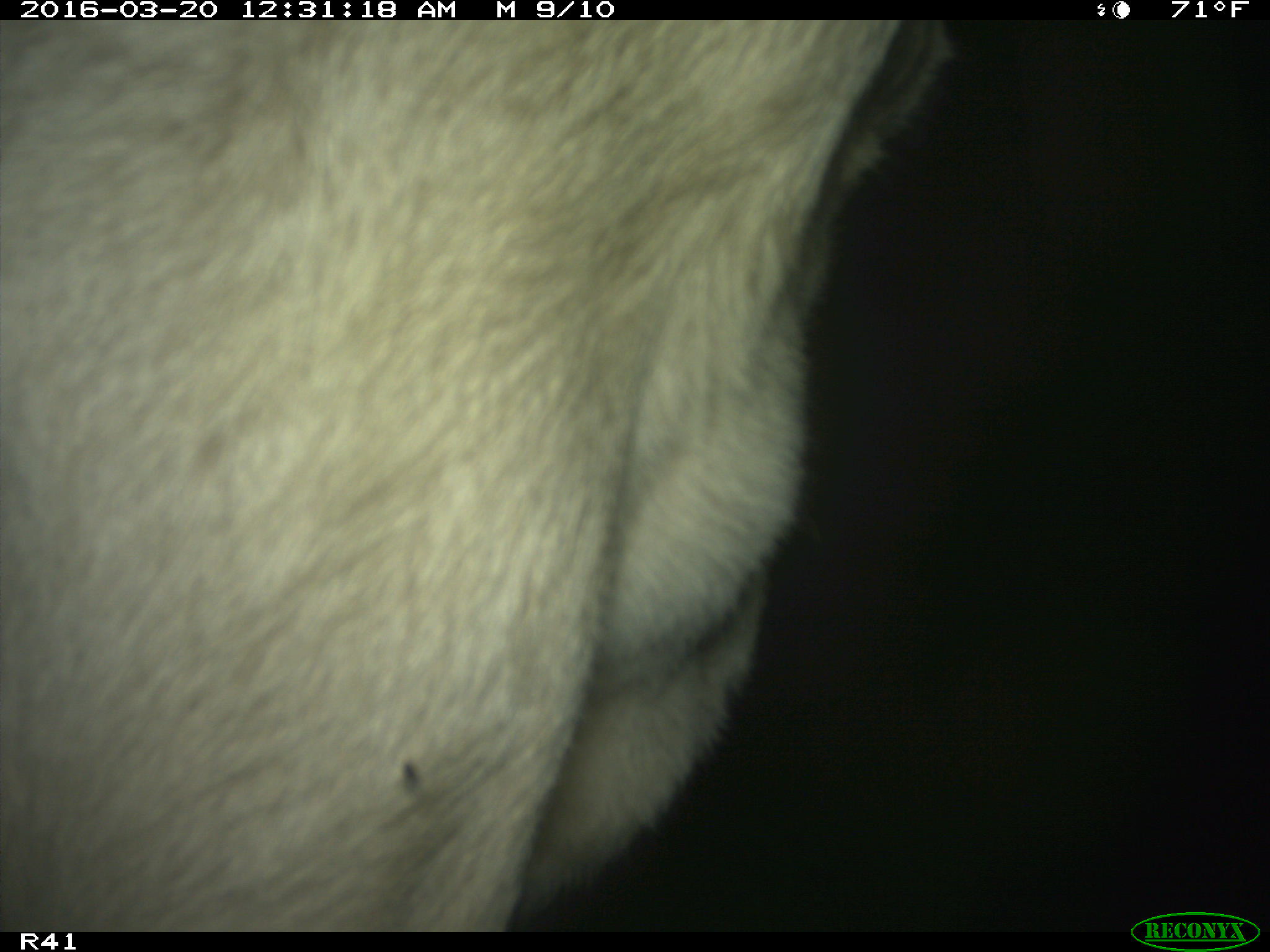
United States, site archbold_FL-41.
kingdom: Animalia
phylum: Chordata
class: Mammalia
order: Artiodactyla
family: Bovidae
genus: Bos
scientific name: Bos taurus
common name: domestic cow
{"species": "Bos taurus (domestic cow)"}